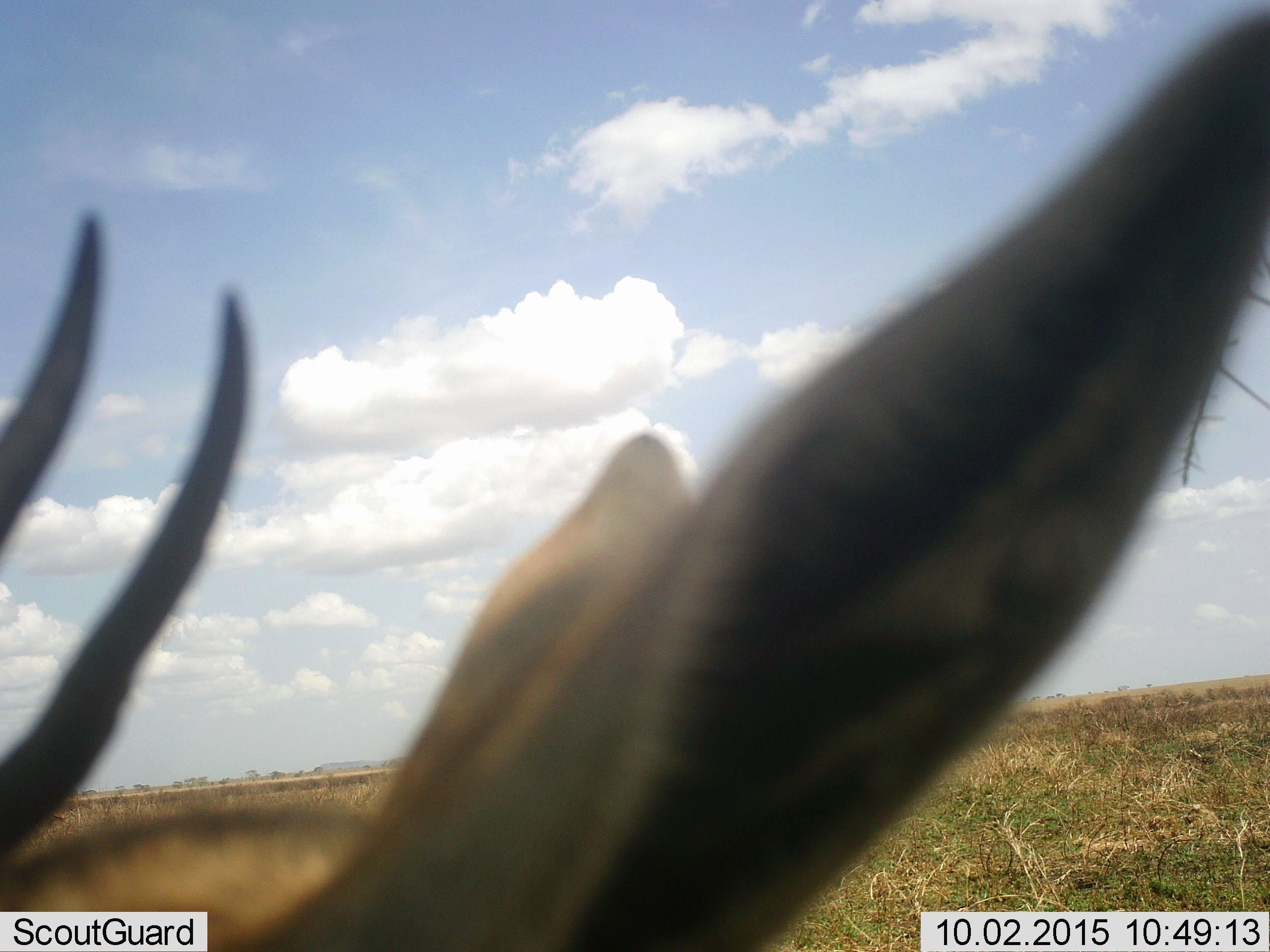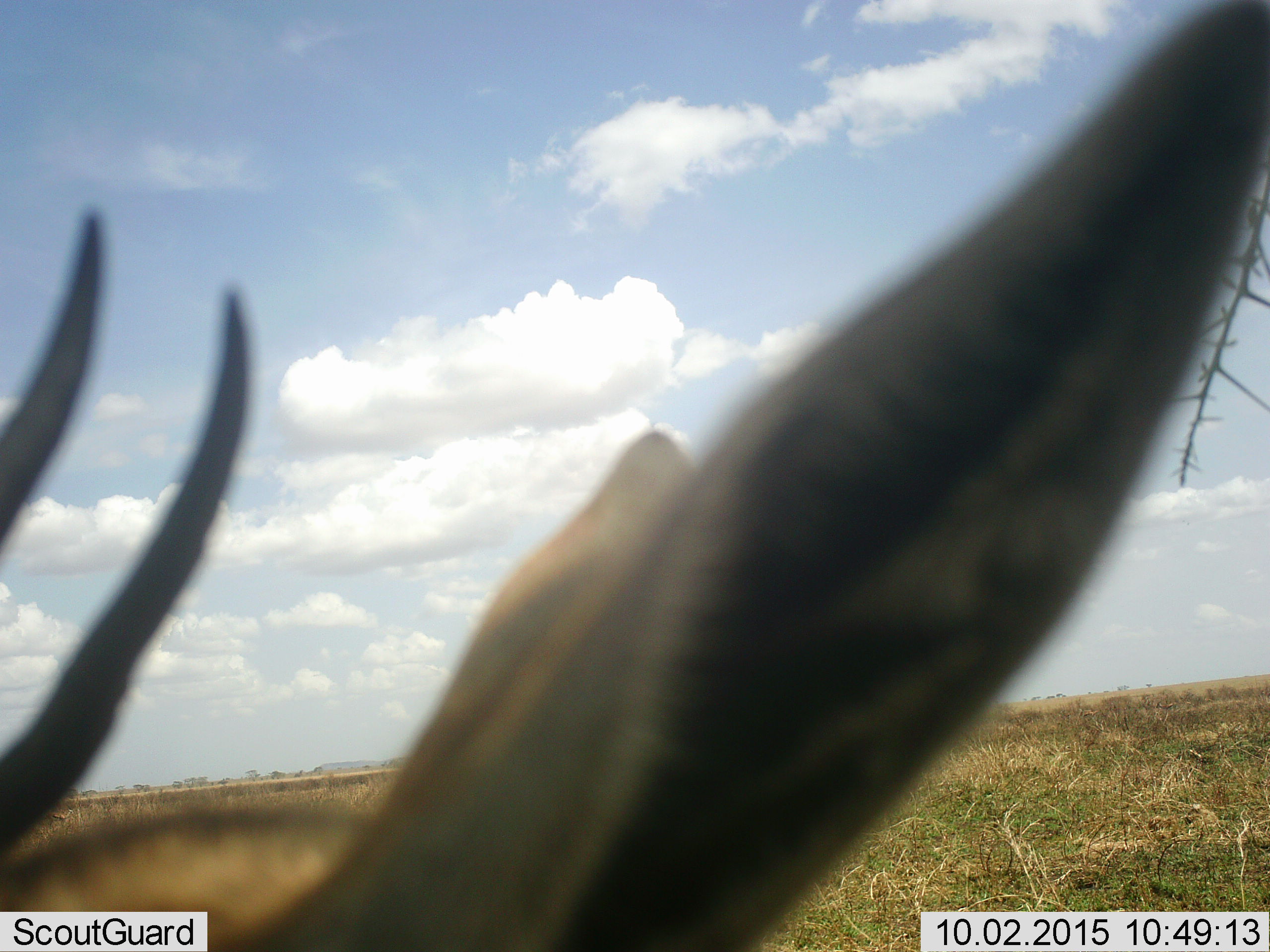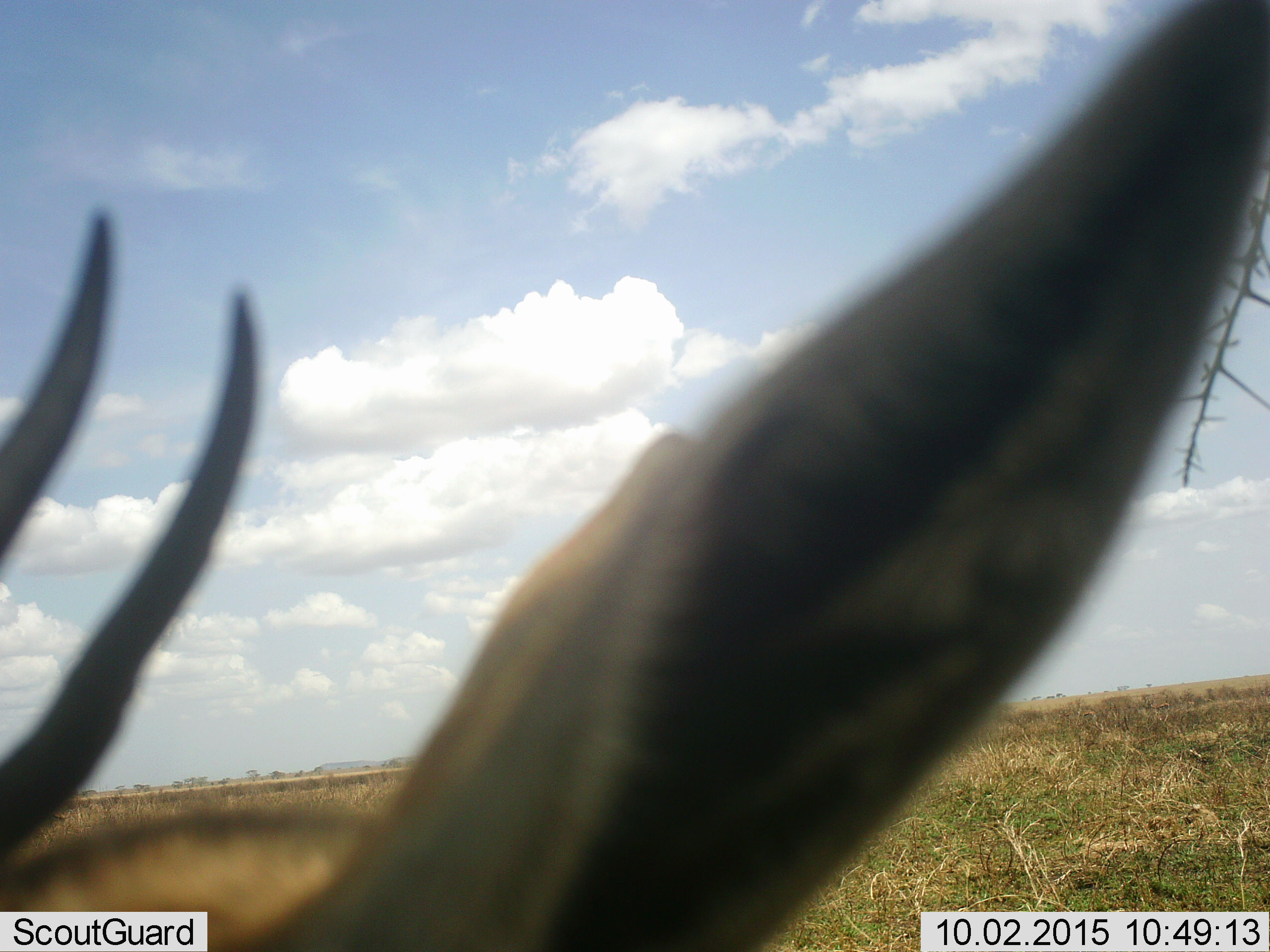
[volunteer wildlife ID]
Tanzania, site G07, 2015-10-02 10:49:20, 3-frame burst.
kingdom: Animalia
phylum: Chordata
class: Mammalia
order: Artiodactyla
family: Bovidae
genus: Eudorcas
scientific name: Eudorcas thomsonii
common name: thomson's gazelle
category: gazellethomsons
Gazellethomsons (thomson's gazelle) (Eudorcas thomsonii), count 1. Behavior (volunteer vote fractions): standing 100%, resting 0%, moving 0%, interacting 0%. Young present (vote fraction): 0%. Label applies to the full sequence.